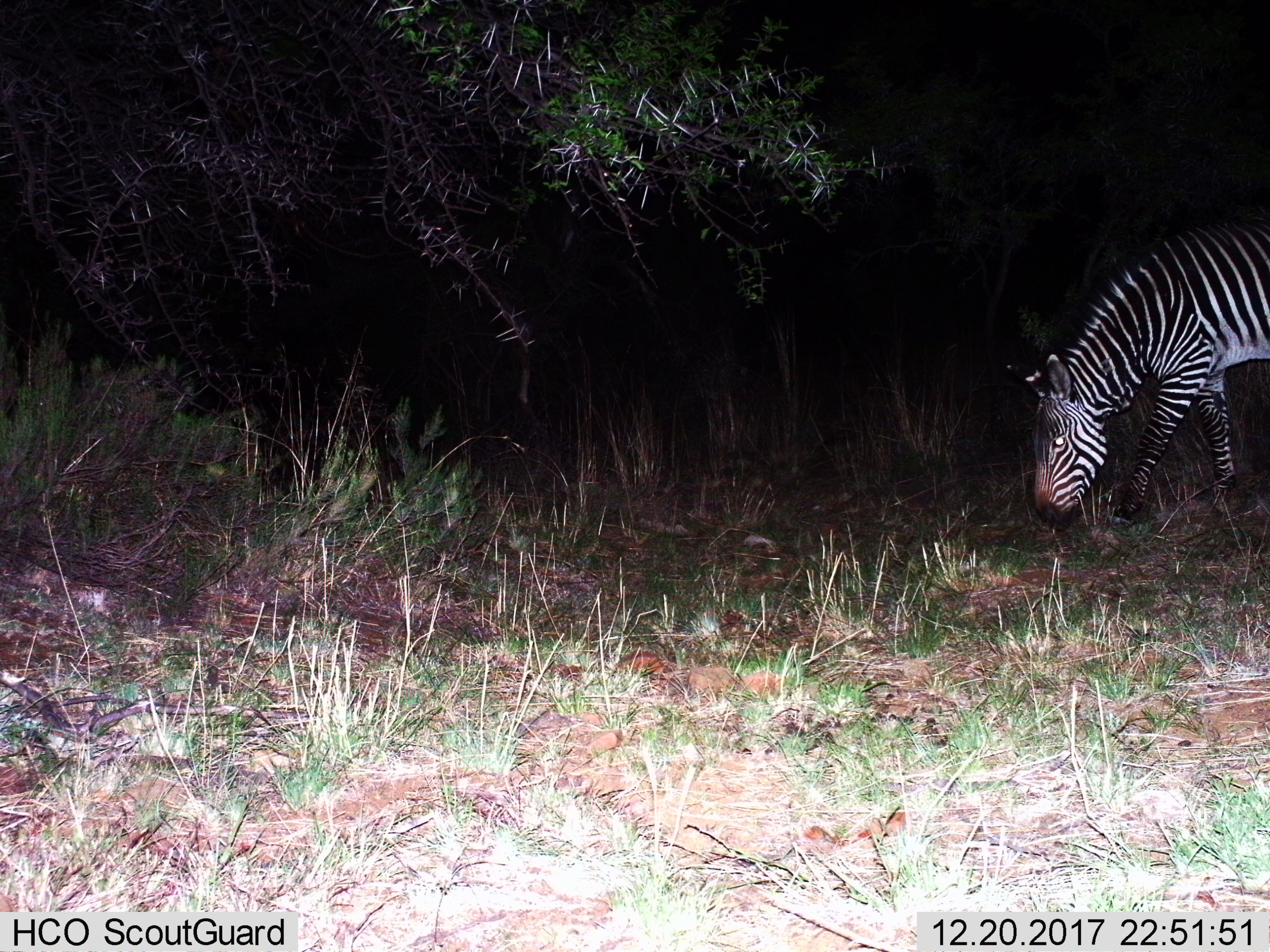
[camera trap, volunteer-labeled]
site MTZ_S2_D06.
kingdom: Animalia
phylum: Chordata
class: Mammalia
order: Perissodactyla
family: Equidae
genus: Equus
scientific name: Equus zebra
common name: mountain zebra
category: zebramountain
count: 1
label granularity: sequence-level